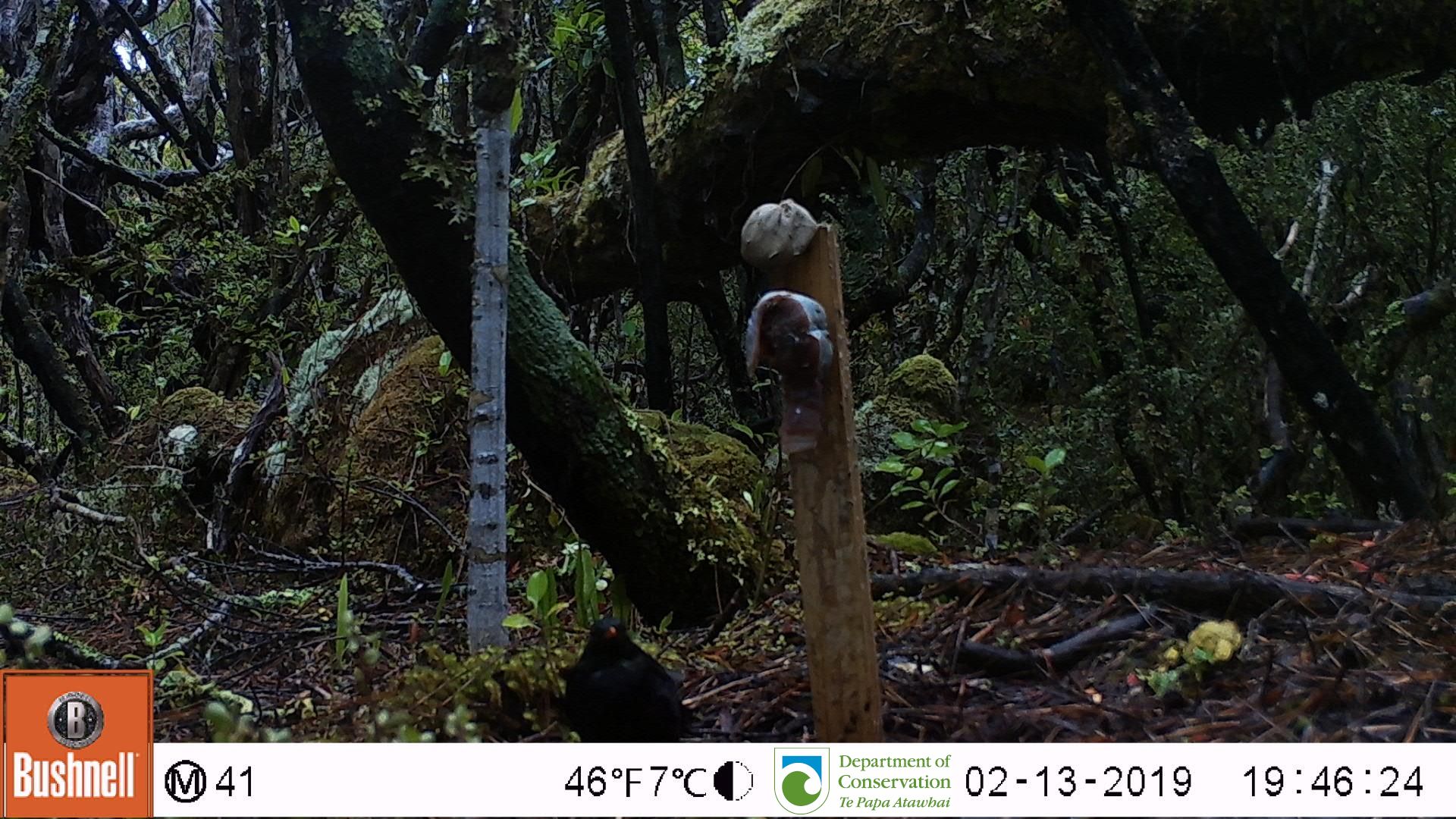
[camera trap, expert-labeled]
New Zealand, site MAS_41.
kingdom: Animalia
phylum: Chordata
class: Aves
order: Passeriformes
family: Turdidae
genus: Turdus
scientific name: Turdus merula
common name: eurasian blackbird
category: blackbird